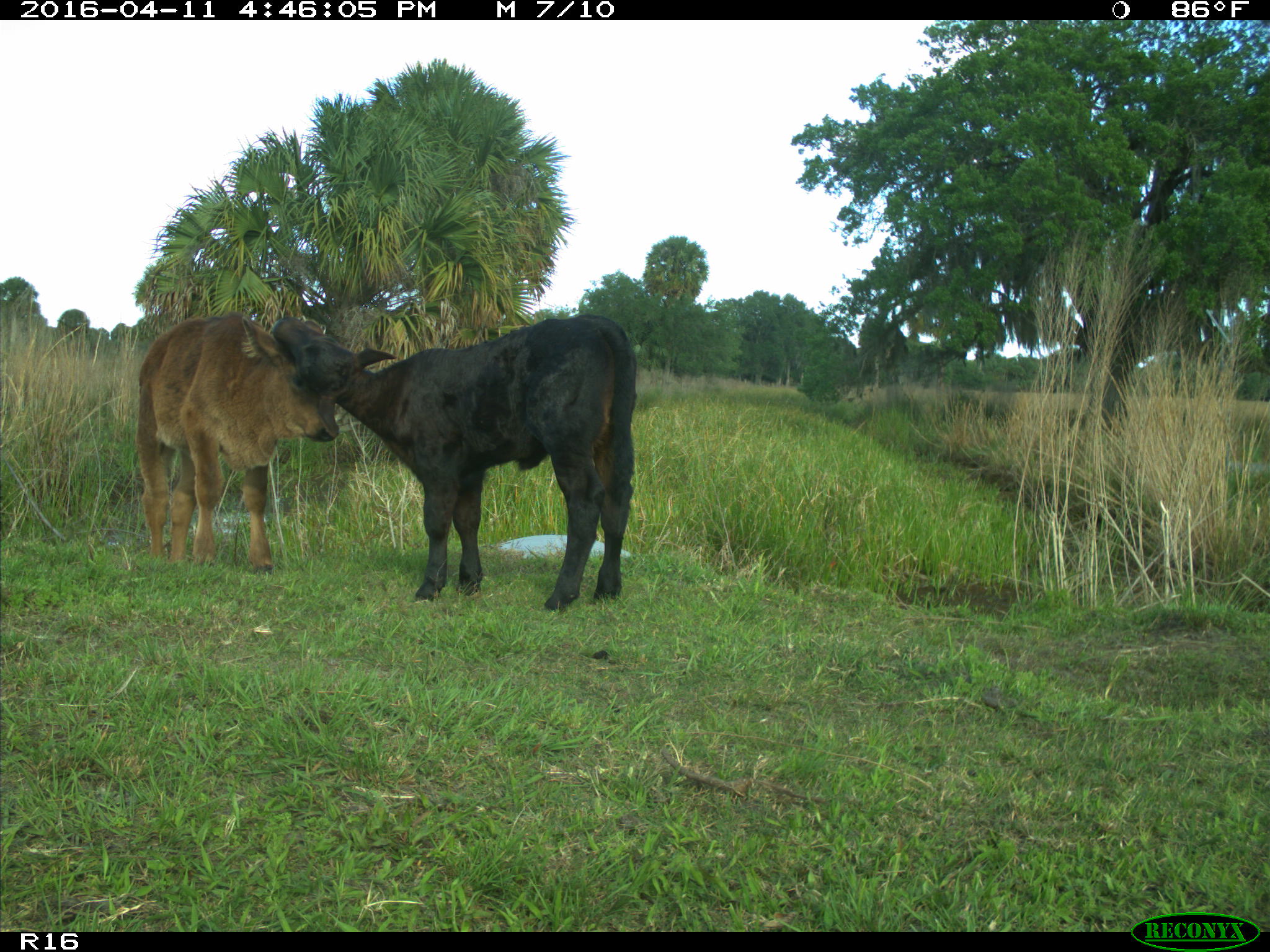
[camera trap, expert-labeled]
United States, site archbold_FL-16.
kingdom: Animalia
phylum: Chordata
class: Mammalia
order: Artiodactyla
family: Bovidae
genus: Bos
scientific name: Bos taurus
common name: domestic cow